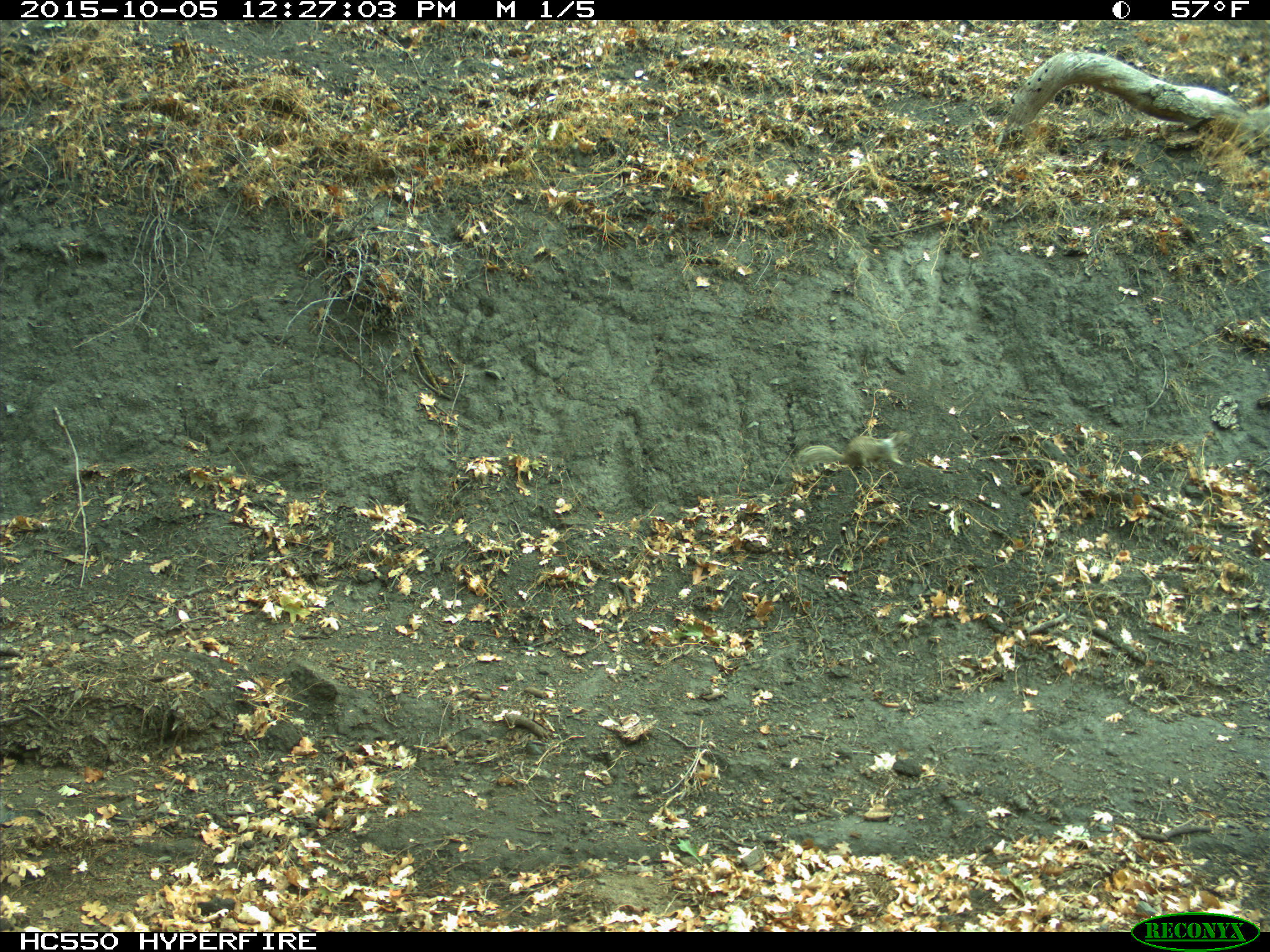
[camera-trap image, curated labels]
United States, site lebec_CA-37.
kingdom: Animalia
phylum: Chordata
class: Mammalia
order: Rodentia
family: Sciuridae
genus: Otospermophilus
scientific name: Otospermophilus beecheyi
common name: california ground squirrel